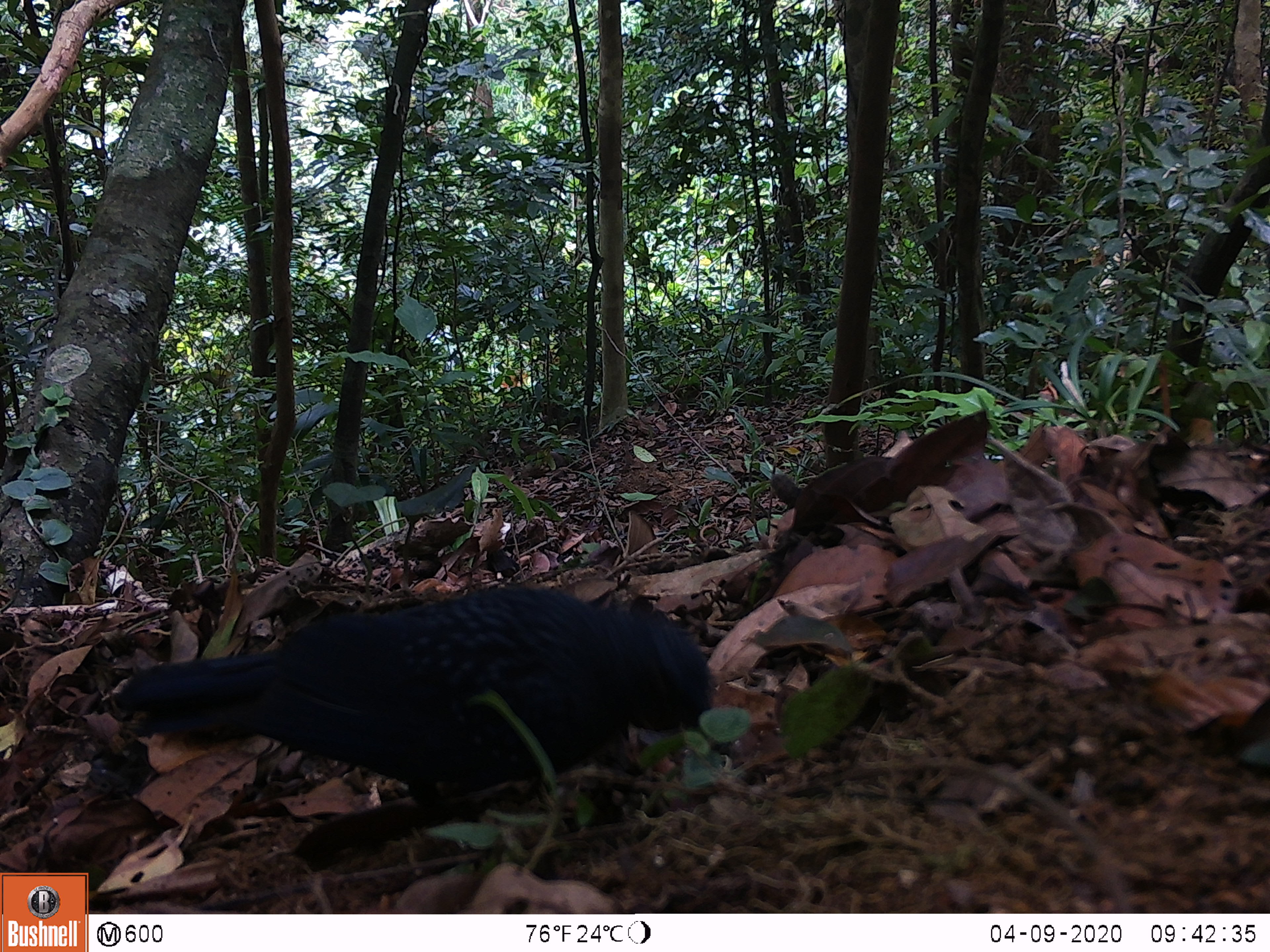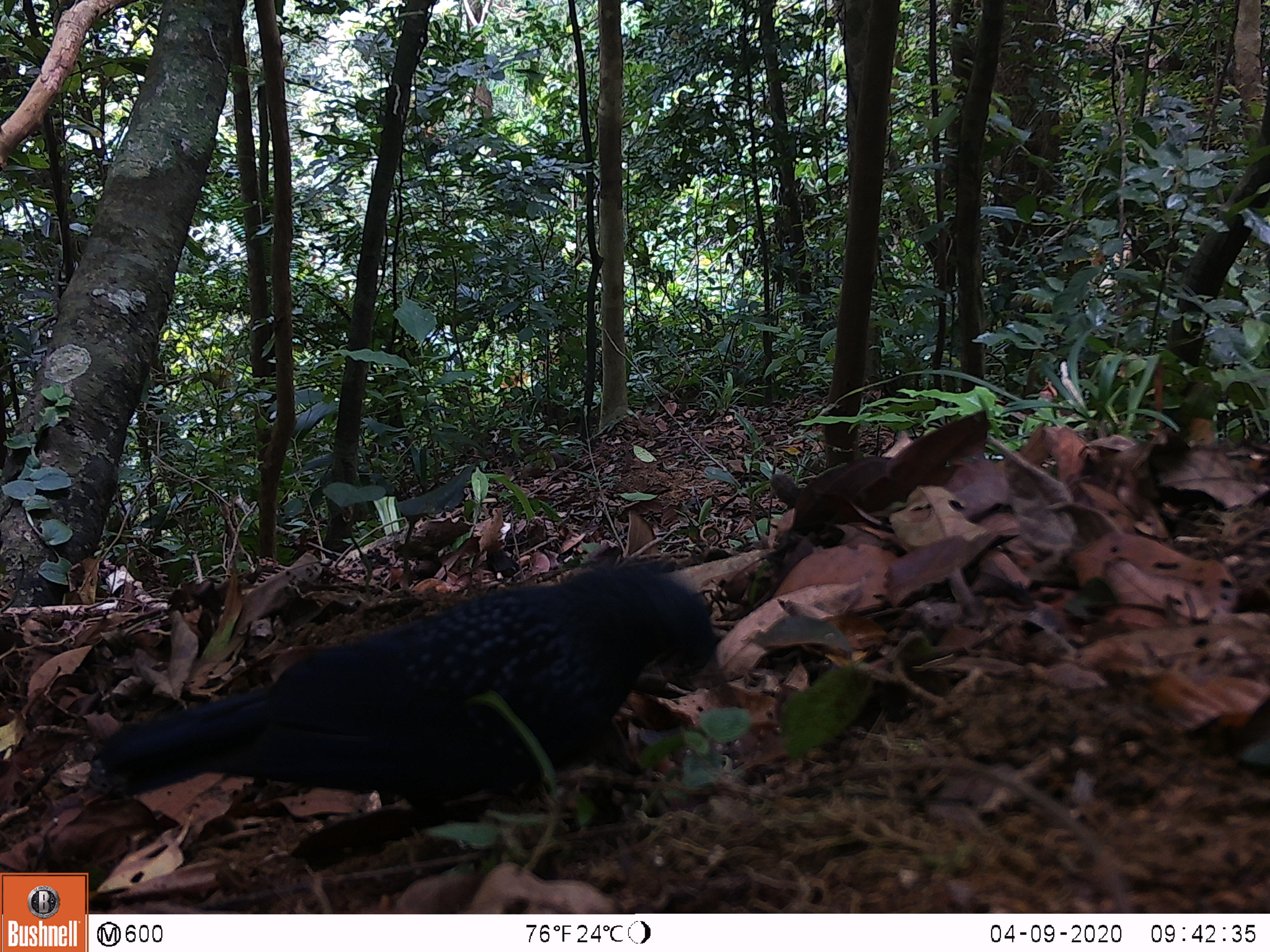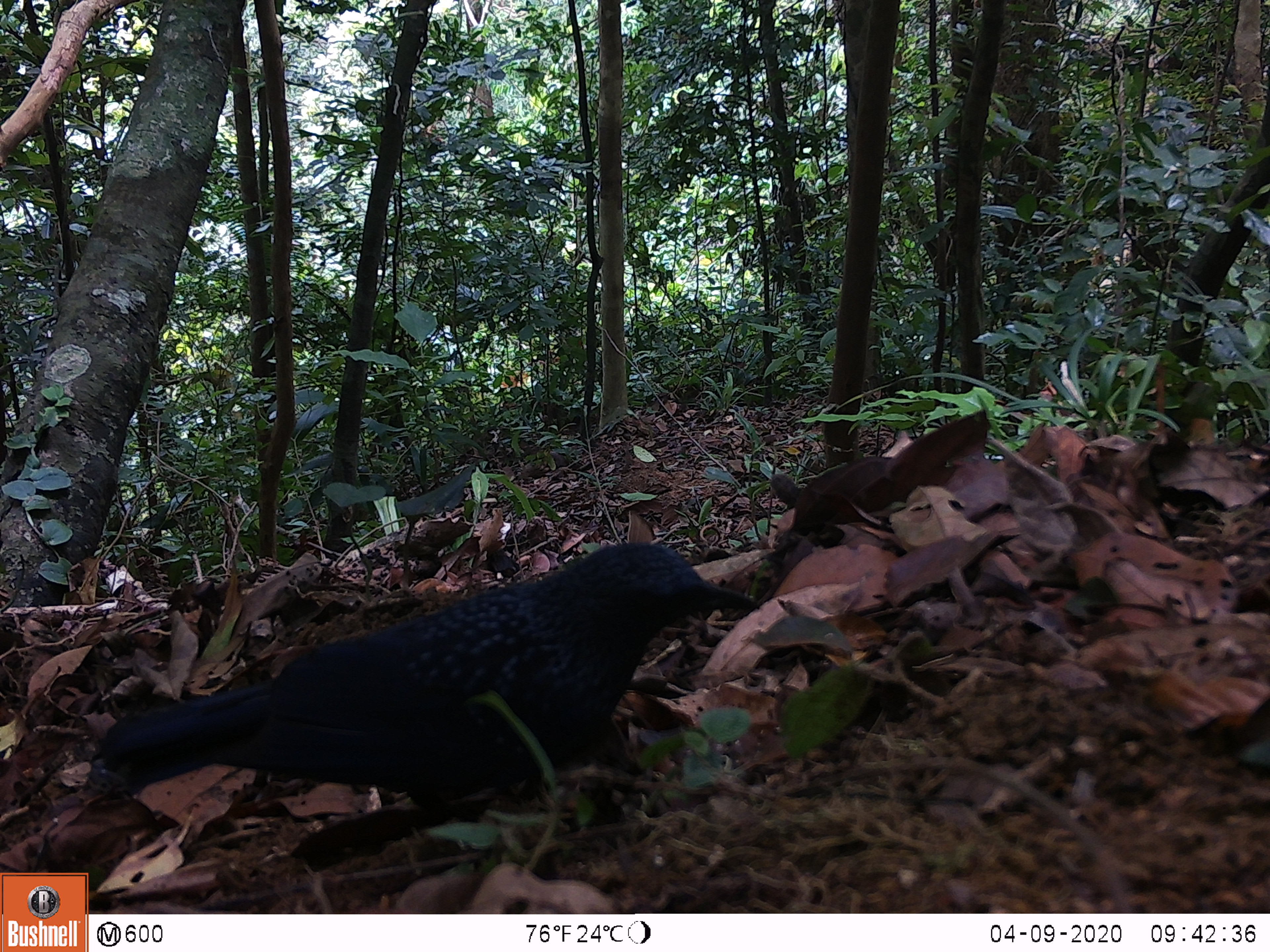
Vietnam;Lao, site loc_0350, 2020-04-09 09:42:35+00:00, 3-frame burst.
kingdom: Animalia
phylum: Chordata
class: Aves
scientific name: Aves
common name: bird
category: unidentified bird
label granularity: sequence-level